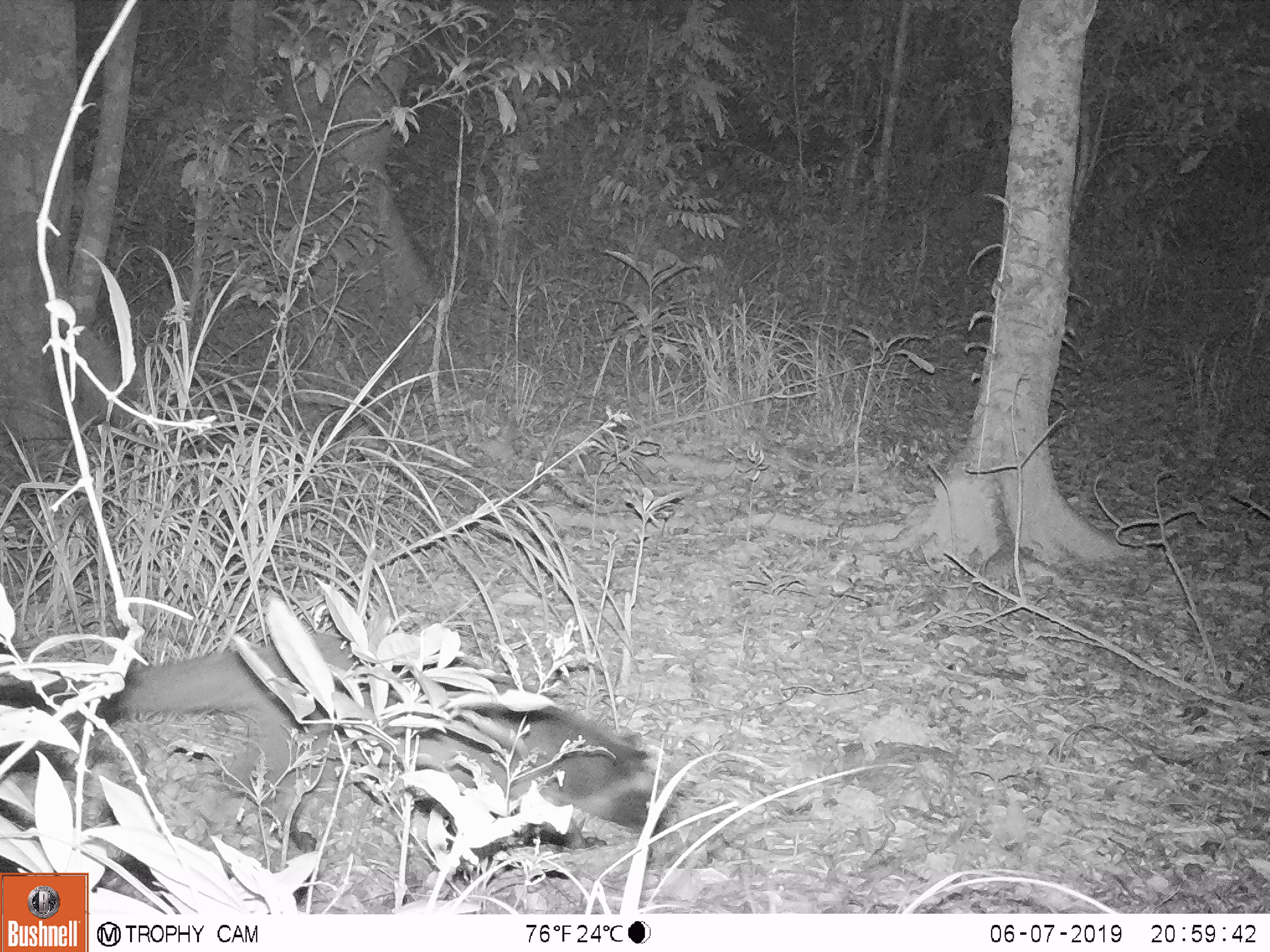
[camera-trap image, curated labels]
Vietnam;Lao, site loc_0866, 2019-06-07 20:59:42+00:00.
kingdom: Animalia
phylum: Chordata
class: Mammalia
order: Carnivora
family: Viverridae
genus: Paguma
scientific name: Paguma larvata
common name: masked palm civet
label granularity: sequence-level